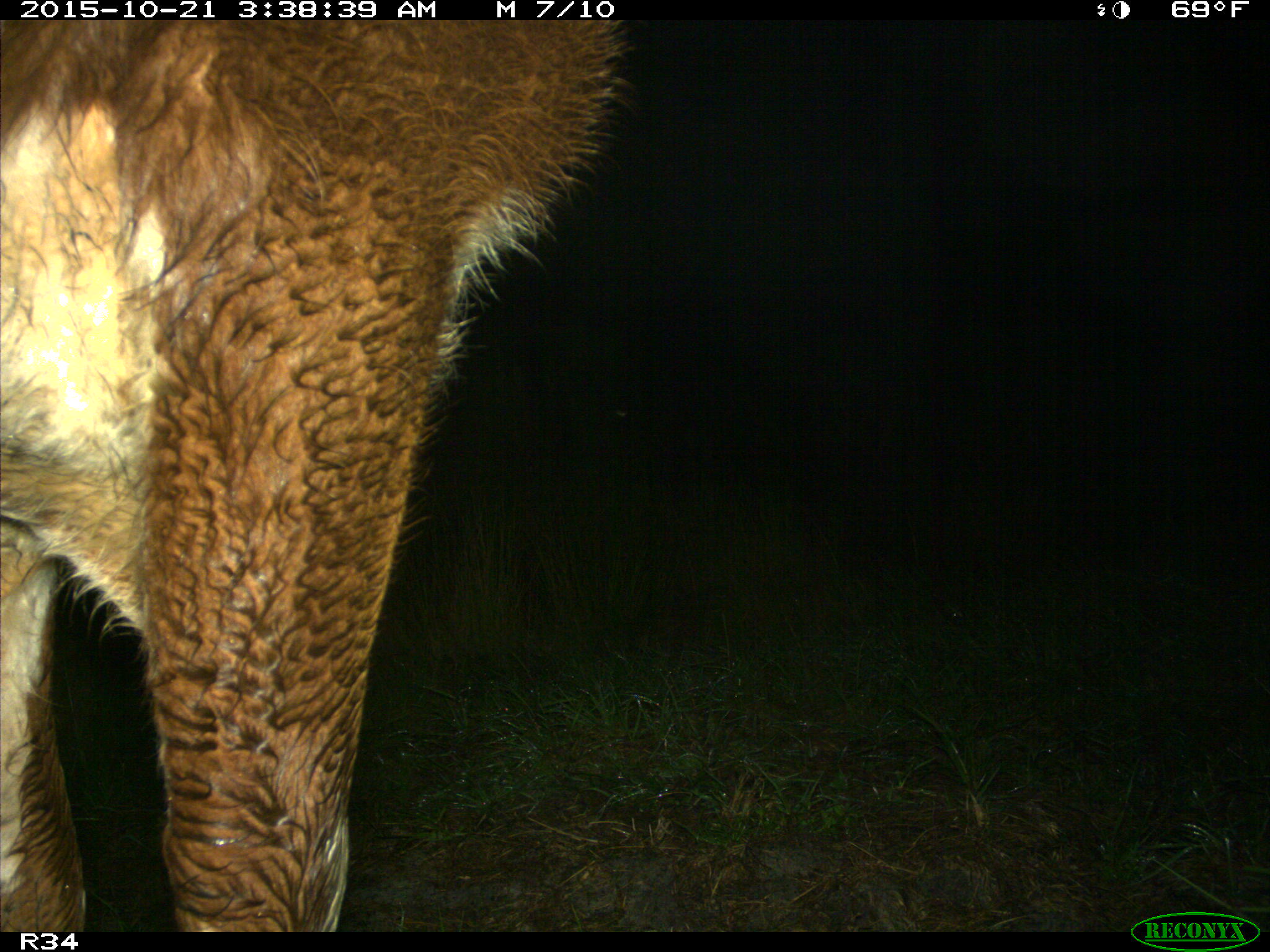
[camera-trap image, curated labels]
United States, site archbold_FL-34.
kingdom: Animalia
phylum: Chordata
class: Mammalia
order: Artiodactyla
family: Bovidae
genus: Bos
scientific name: Bos taurus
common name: domestic cow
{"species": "Bos taurus (domestic cow)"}